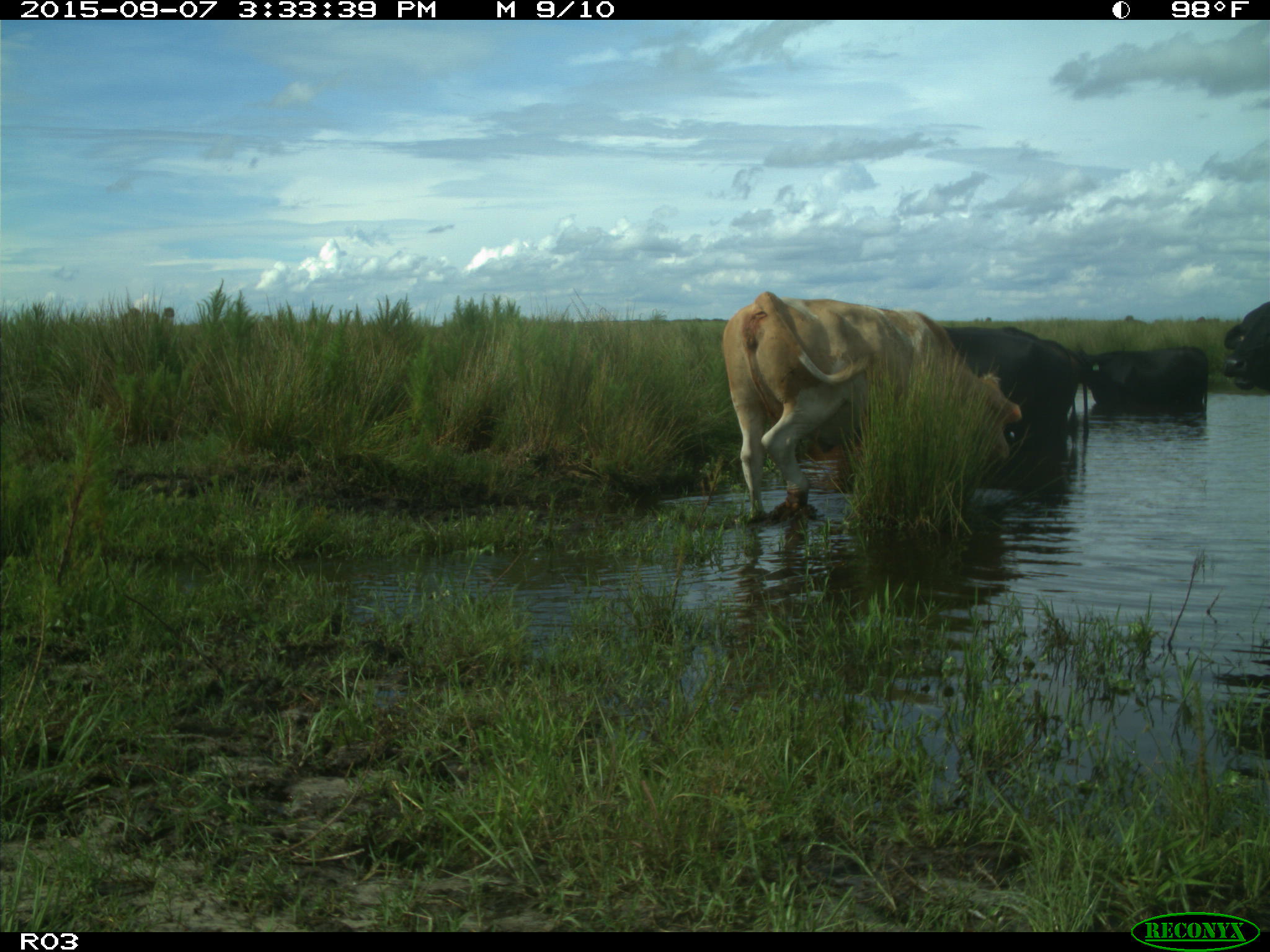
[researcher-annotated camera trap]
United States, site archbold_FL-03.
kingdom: Animalia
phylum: Chordata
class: Mammalia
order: Artiodactyla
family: Bovidae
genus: Bos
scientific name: Bos taurus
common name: domestic cow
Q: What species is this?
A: Bos taurus (domestic cow).